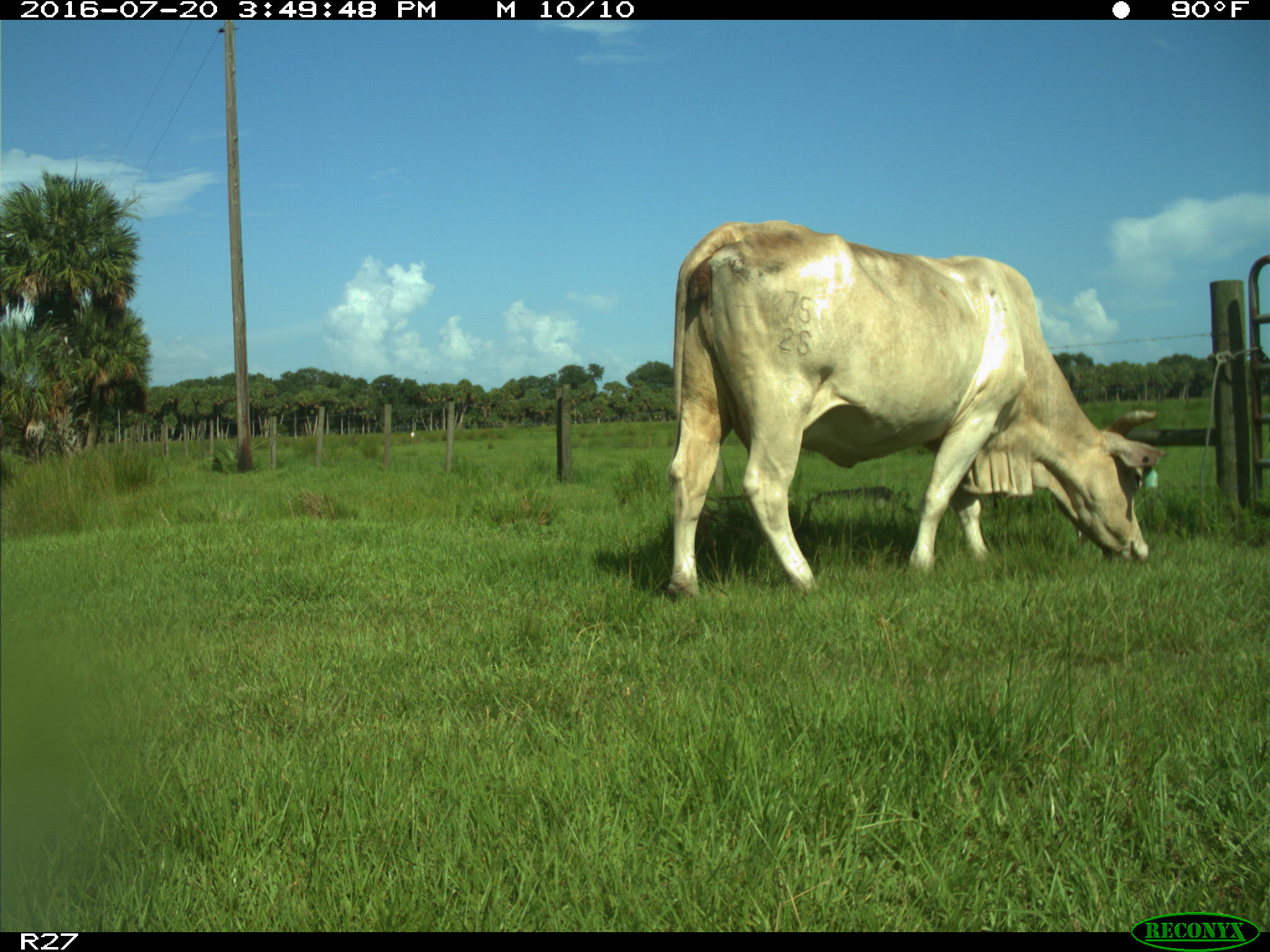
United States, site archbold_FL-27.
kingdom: Animalia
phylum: Chordata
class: Mammalia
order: Artiodactyla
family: Bovidae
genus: Bos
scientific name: Bos taurus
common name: domestic cow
Bos taurus (domestic cow).